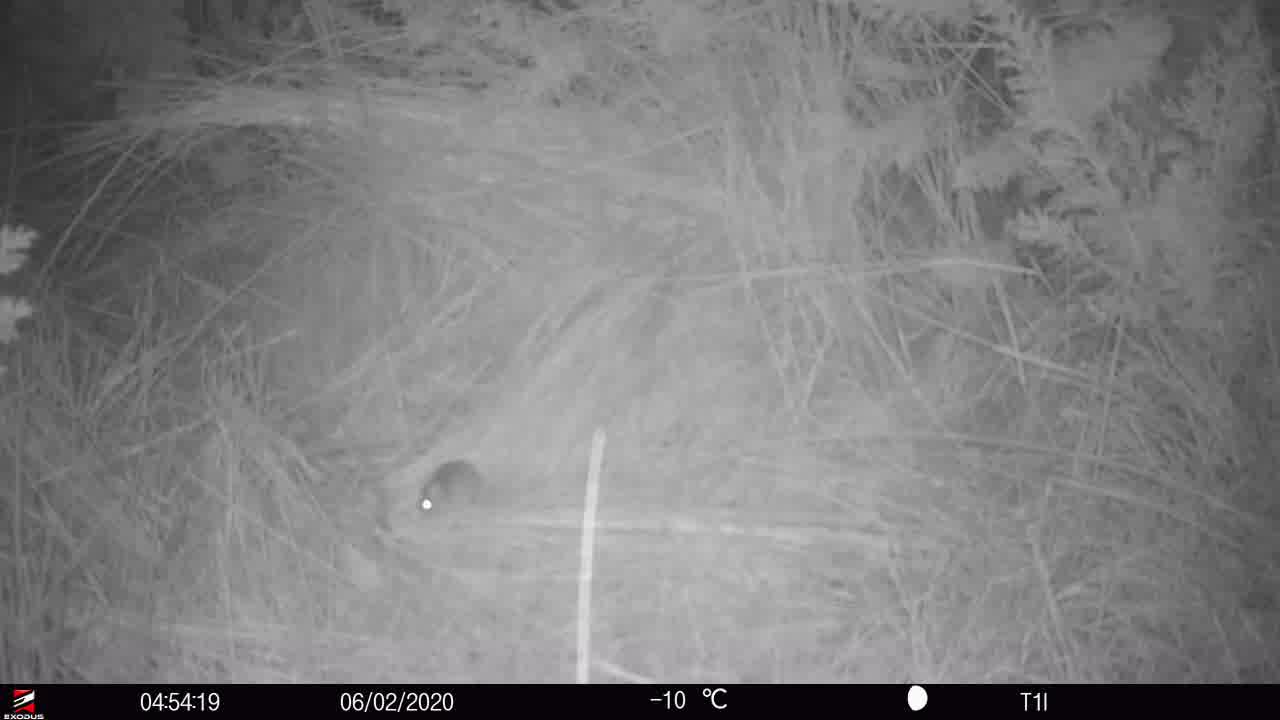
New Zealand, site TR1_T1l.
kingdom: Animalia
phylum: Chordata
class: Mammalia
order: Rodentia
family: Muridae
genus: Mus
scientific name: Mus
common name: mouse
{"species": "mouse (Mus)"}